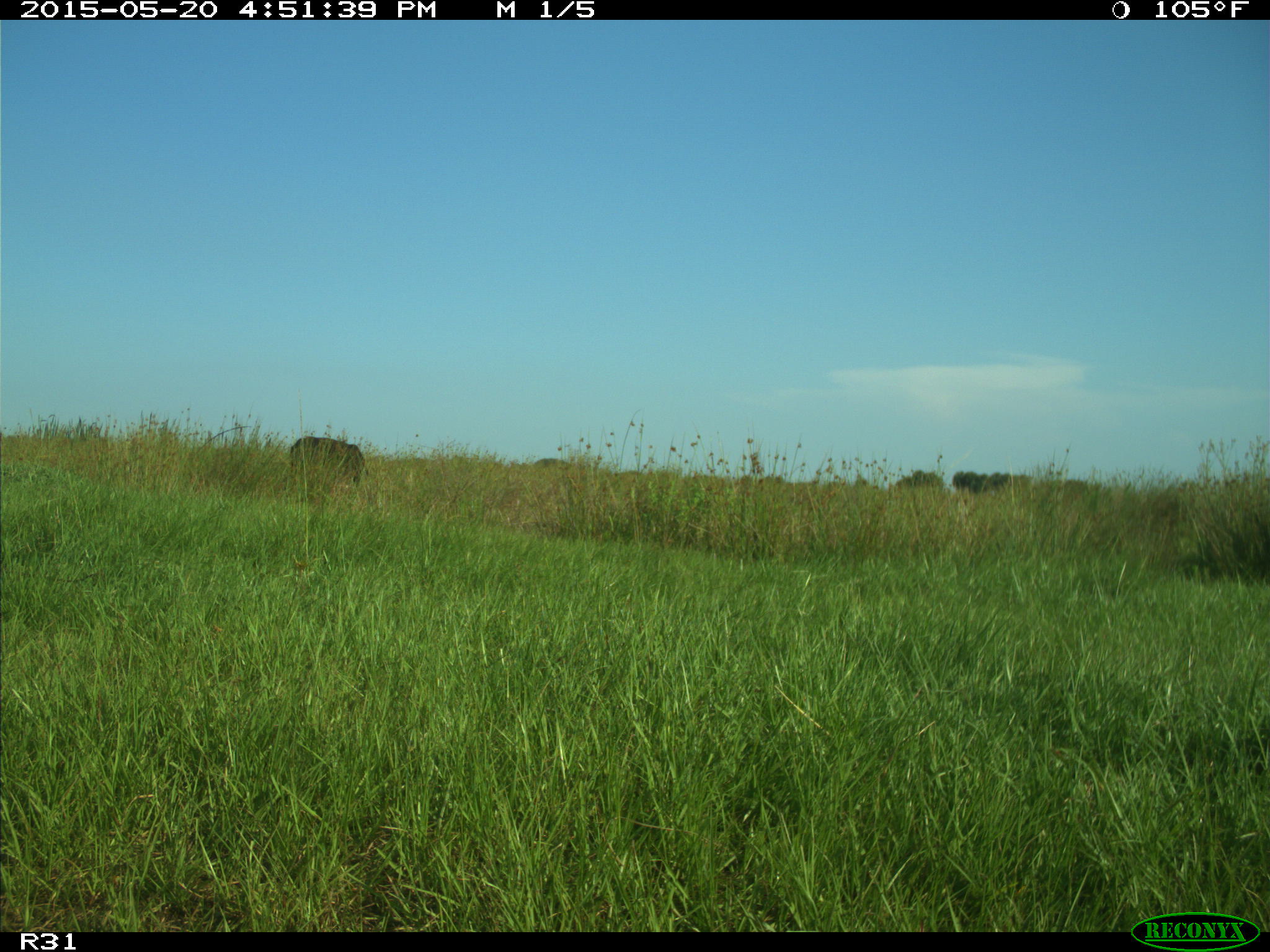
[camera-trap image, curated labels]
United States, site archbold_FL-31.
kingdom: Animalia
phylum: Chordata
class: Mammalia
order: Artiodactyla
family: Bovidae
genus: Bos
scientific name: Bos taurus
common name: domestic cow